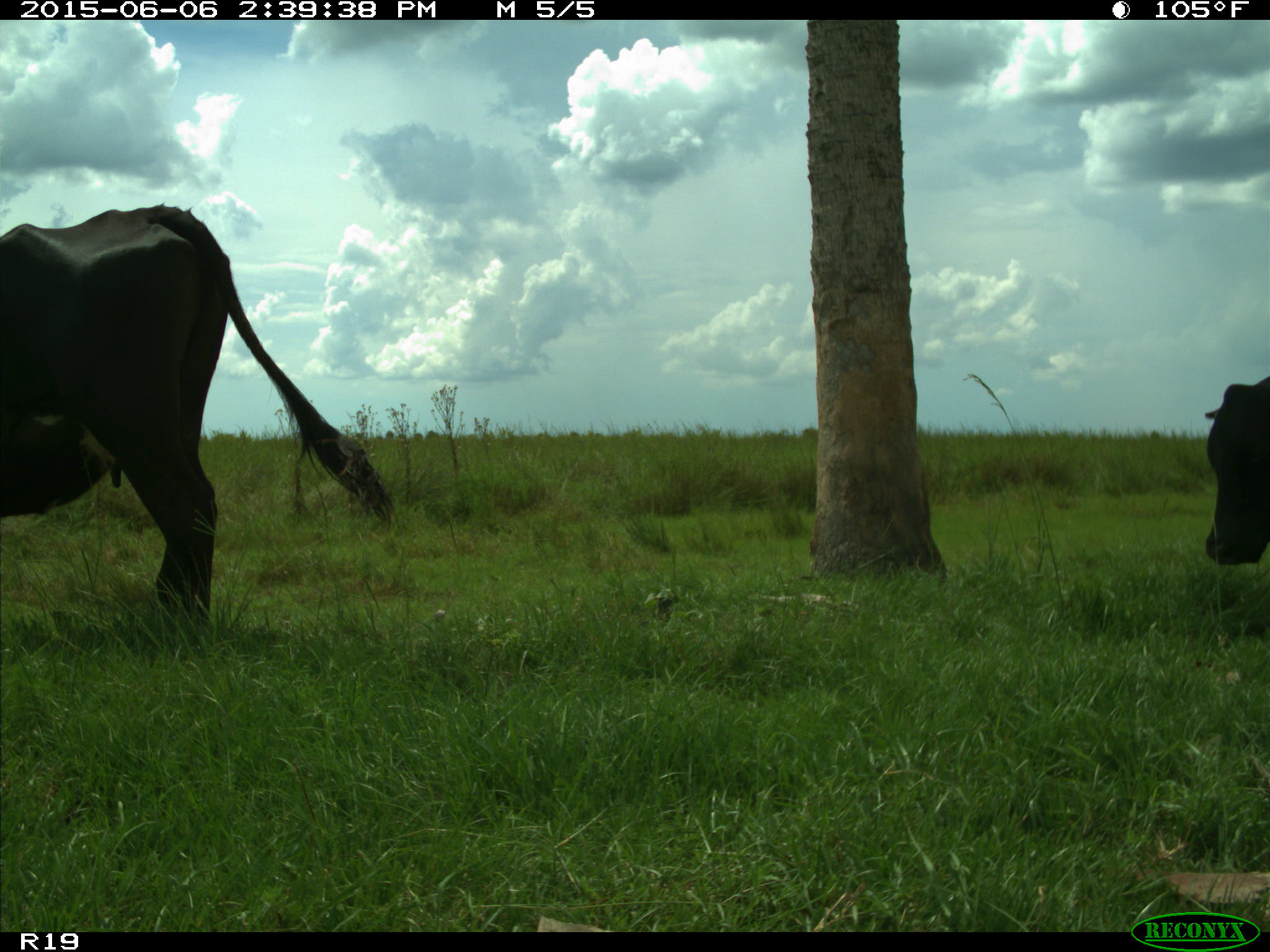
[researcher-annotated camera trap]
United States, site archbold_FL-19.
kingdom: Animalia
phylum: Chordata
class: Mammalia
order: Artiodactyla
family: Bovidae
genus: Bos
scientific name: Bos taurus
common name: domestic cow